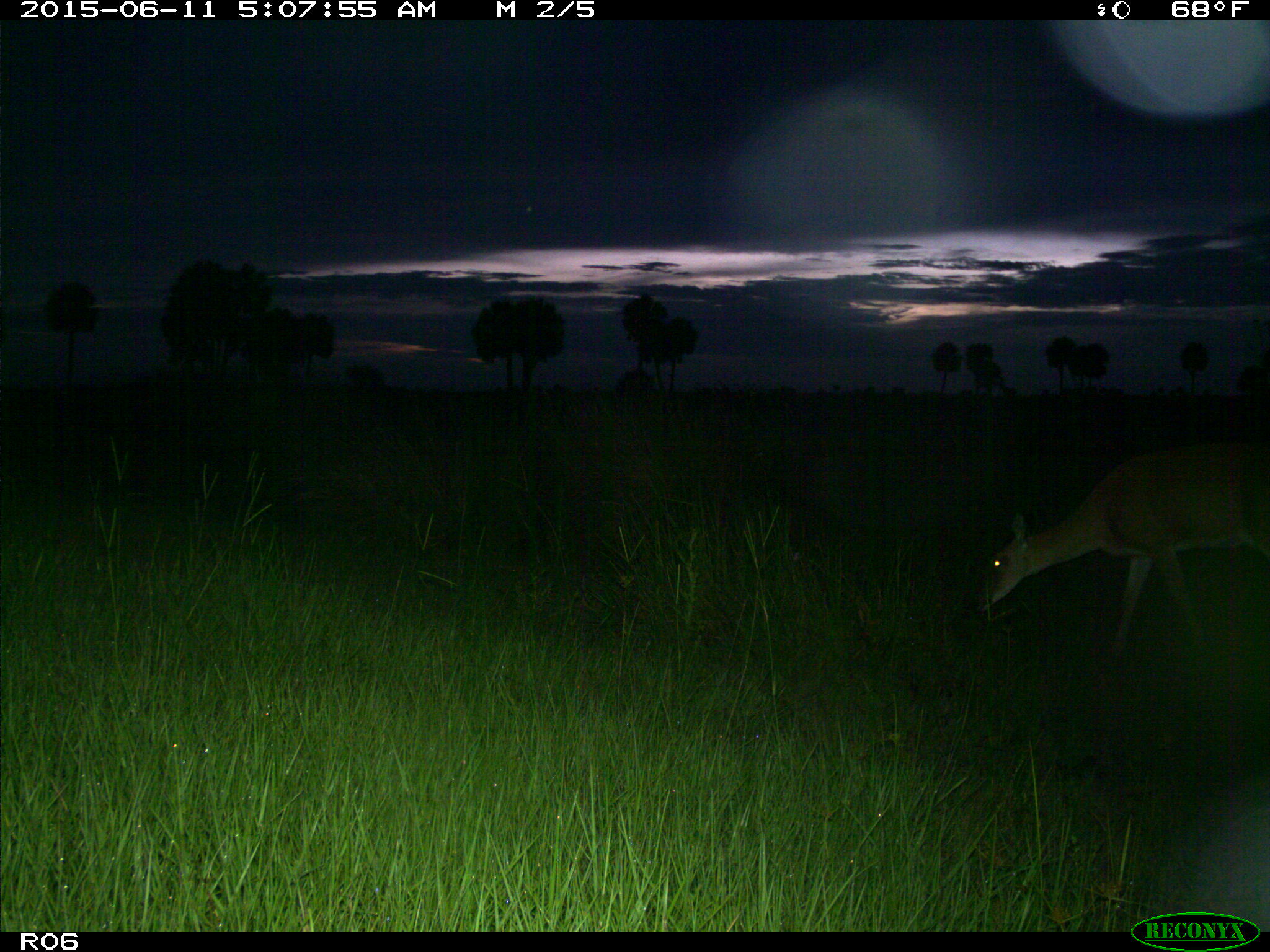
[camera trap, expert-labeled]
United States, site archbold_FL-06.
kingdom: Animalia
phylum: Chordata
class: Mammalia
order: Artiodactyla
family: Cervidae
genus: Odocoileus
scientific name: Odocoileus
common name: deer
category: unidentified deer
Unidentified deer (deer) (Odocoileus).